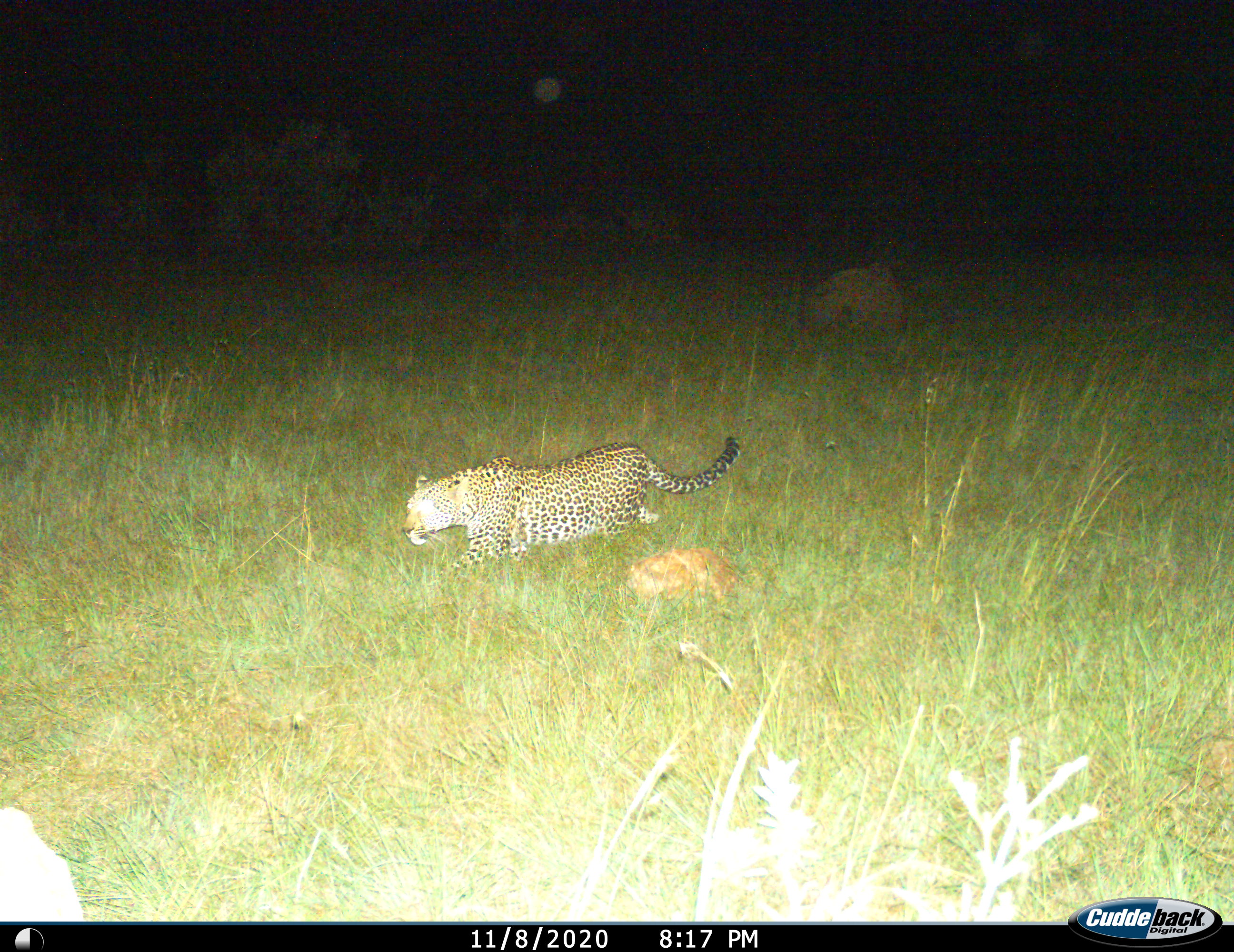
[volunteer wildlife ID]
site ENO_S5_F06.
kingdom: Animalia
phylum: Chordata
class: Mammalia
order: Carnivora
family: Felidae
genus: Panthera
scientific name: Panthera pardus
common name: leopard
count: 1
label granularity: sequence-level